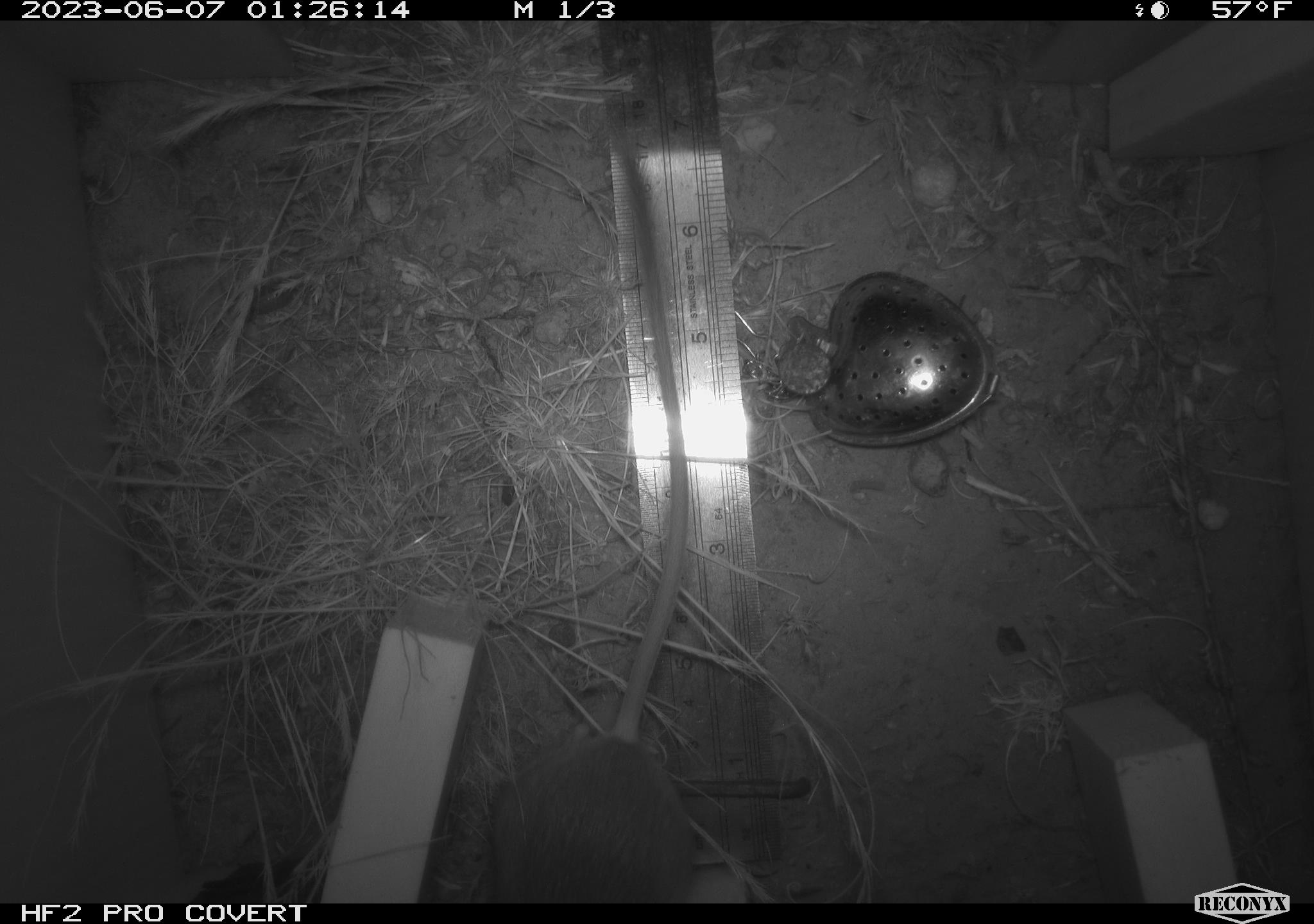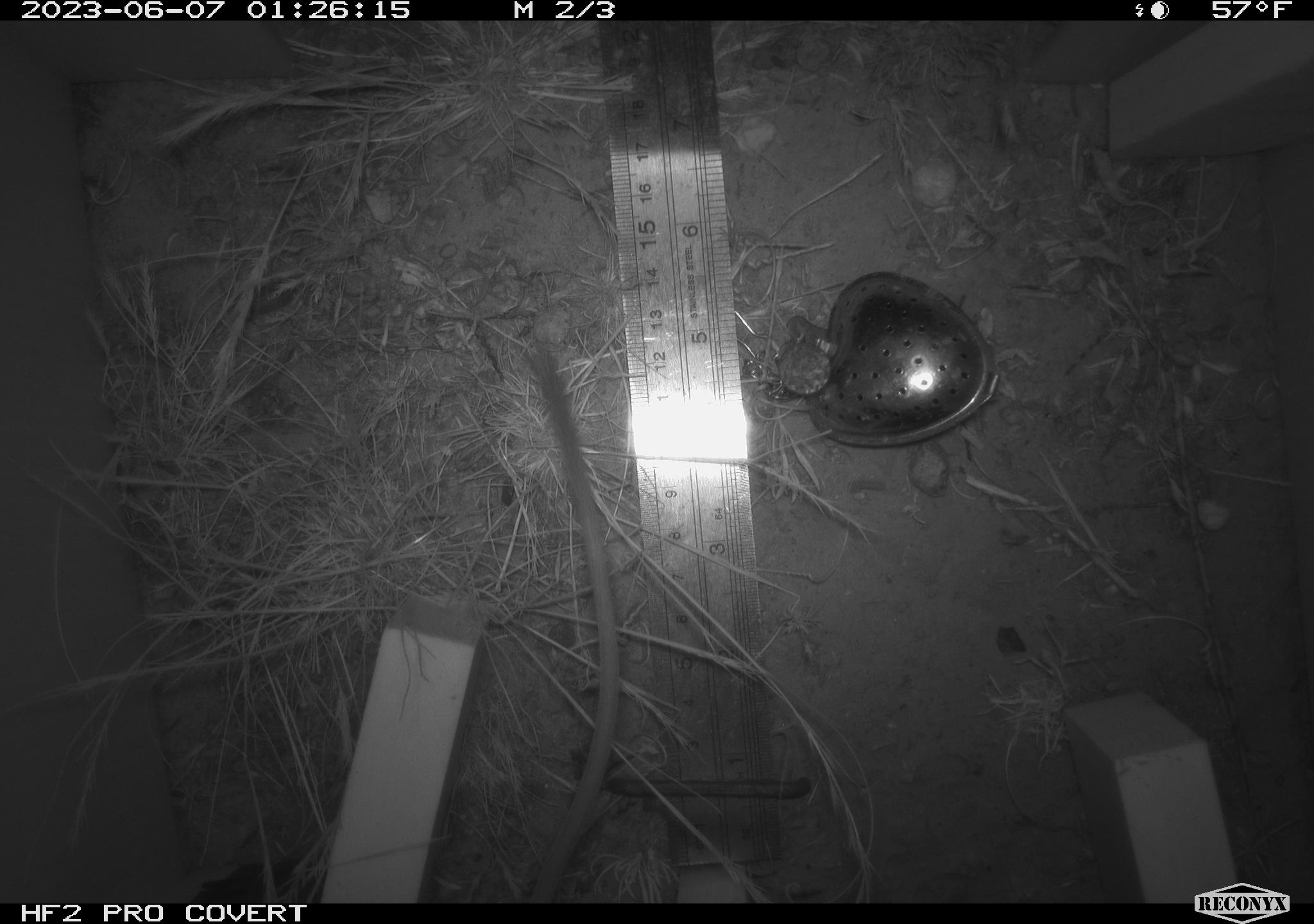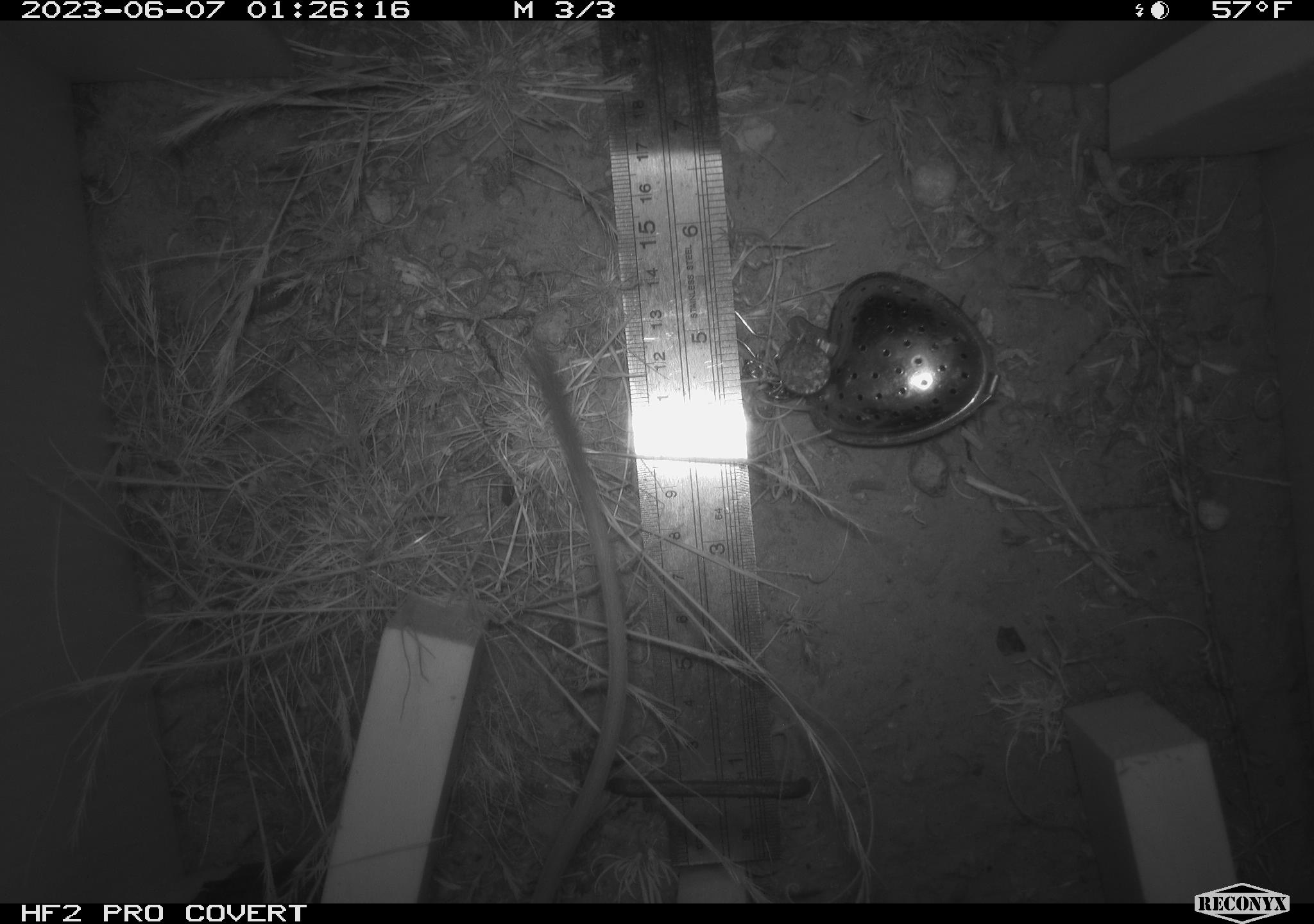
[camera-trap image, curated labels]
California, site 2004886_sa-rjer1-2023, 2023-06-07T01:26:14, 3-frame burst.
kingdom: Animalia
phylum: Chordata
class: Mammalia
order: Rodentia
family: Heteromyidae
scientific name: Heteromyidae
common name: kangaroo rats and pocket mice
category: heteromyidae family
Heteromyidae family (kangaroo rats and pocket mice) (Heteromyidae).